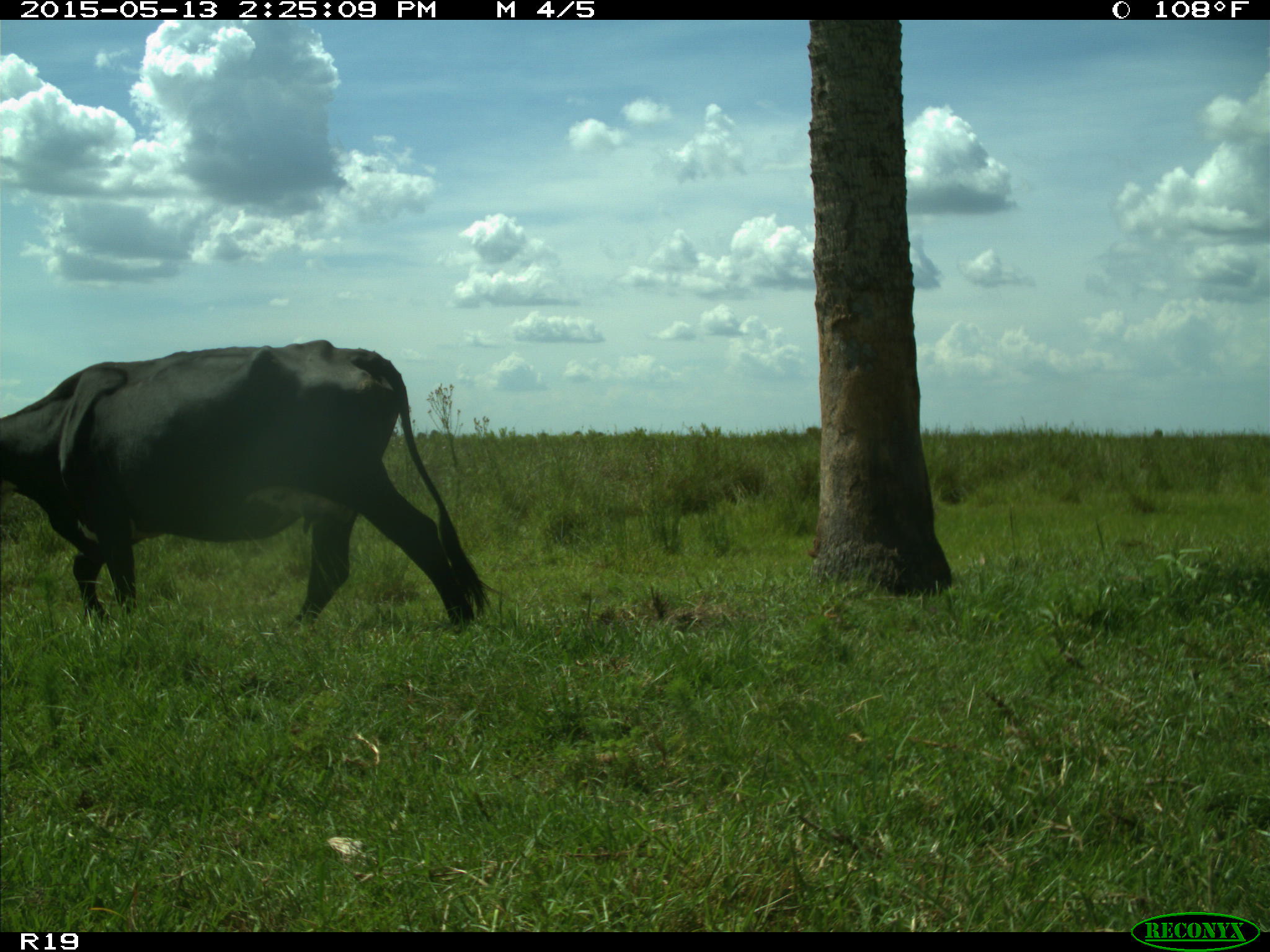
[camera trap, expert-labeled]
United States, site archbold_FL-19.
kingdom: Animalia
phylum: Chordata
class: Mammalia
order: Artiodactyla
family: Bovidae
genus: Bos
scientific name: Bos taurus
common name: domestic cow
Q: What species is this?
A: Bos taurus (domestic cow).